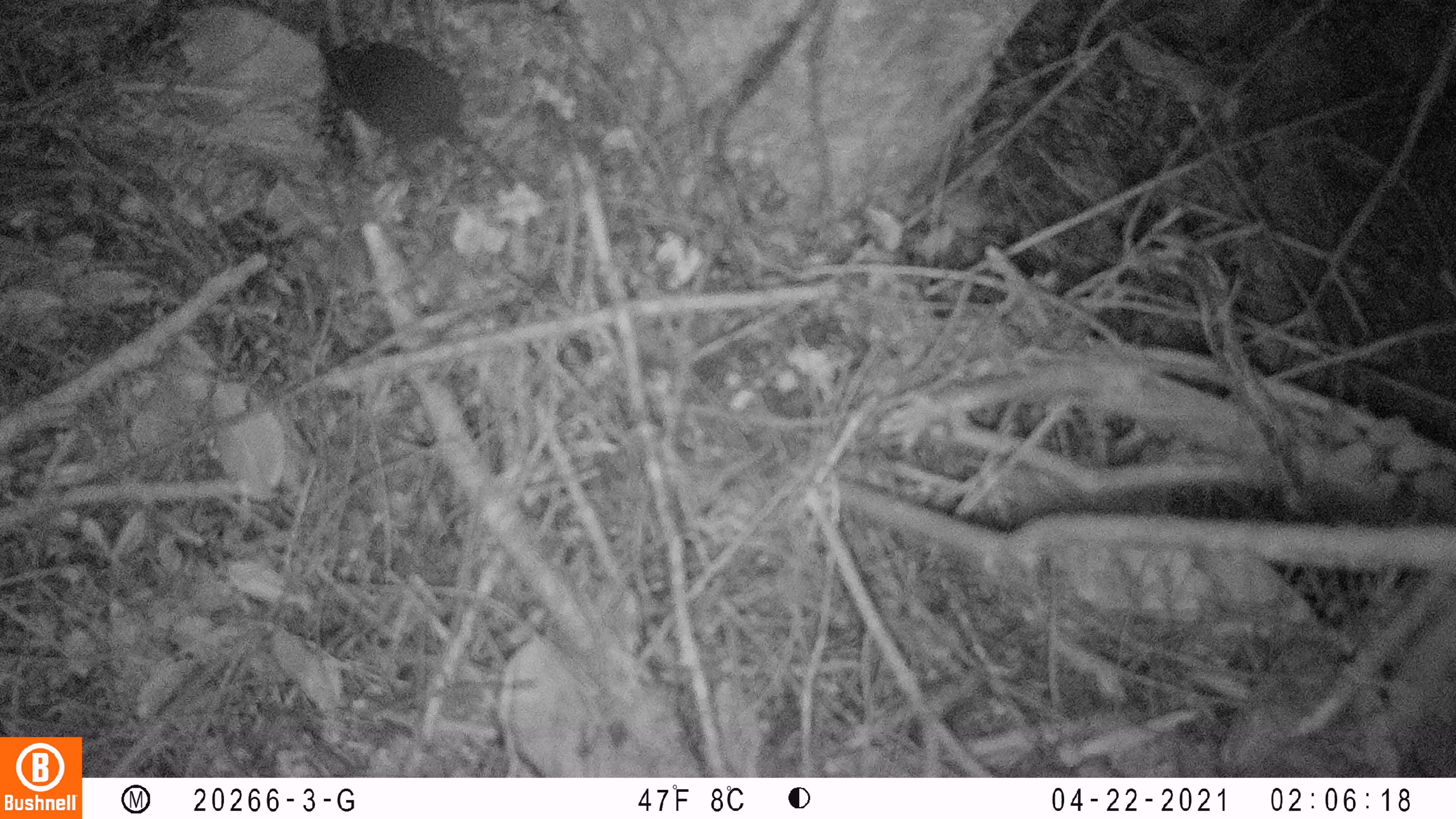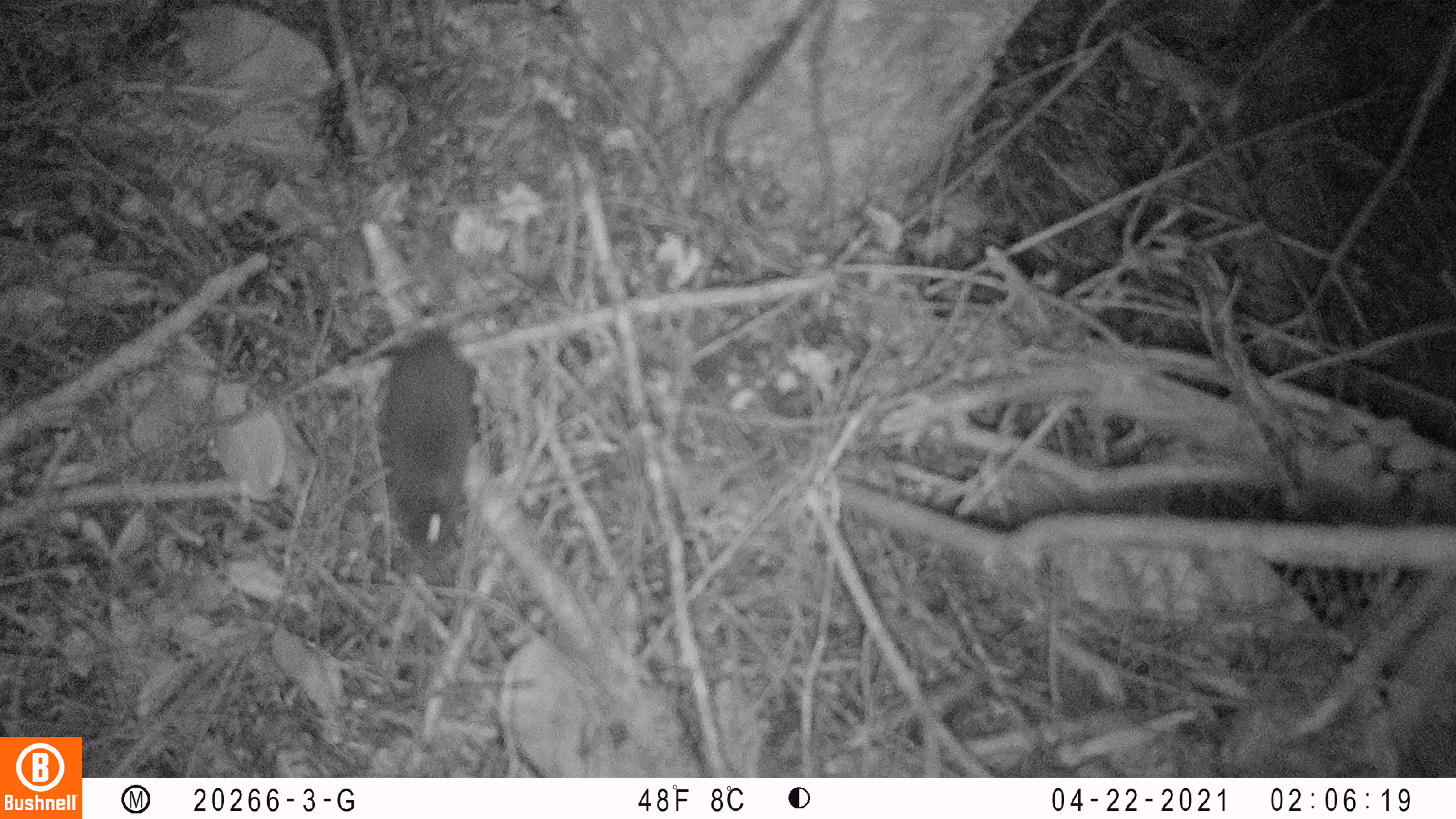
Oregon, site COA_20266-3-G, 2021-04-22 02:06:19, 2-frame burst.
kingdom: Animalia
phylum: Chordata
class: Mammalia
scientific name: Mammalia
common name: small mammal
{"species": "small mammal (Mammalia)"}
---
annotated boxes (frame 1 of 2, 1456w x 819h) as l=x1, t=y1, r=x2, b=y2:
small mammal: l=273, t=14, r=582, b=222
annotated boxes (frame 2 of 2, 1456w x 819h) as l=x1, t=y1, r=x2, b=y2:
small mammal: l=308, t=235, r=535, b=573